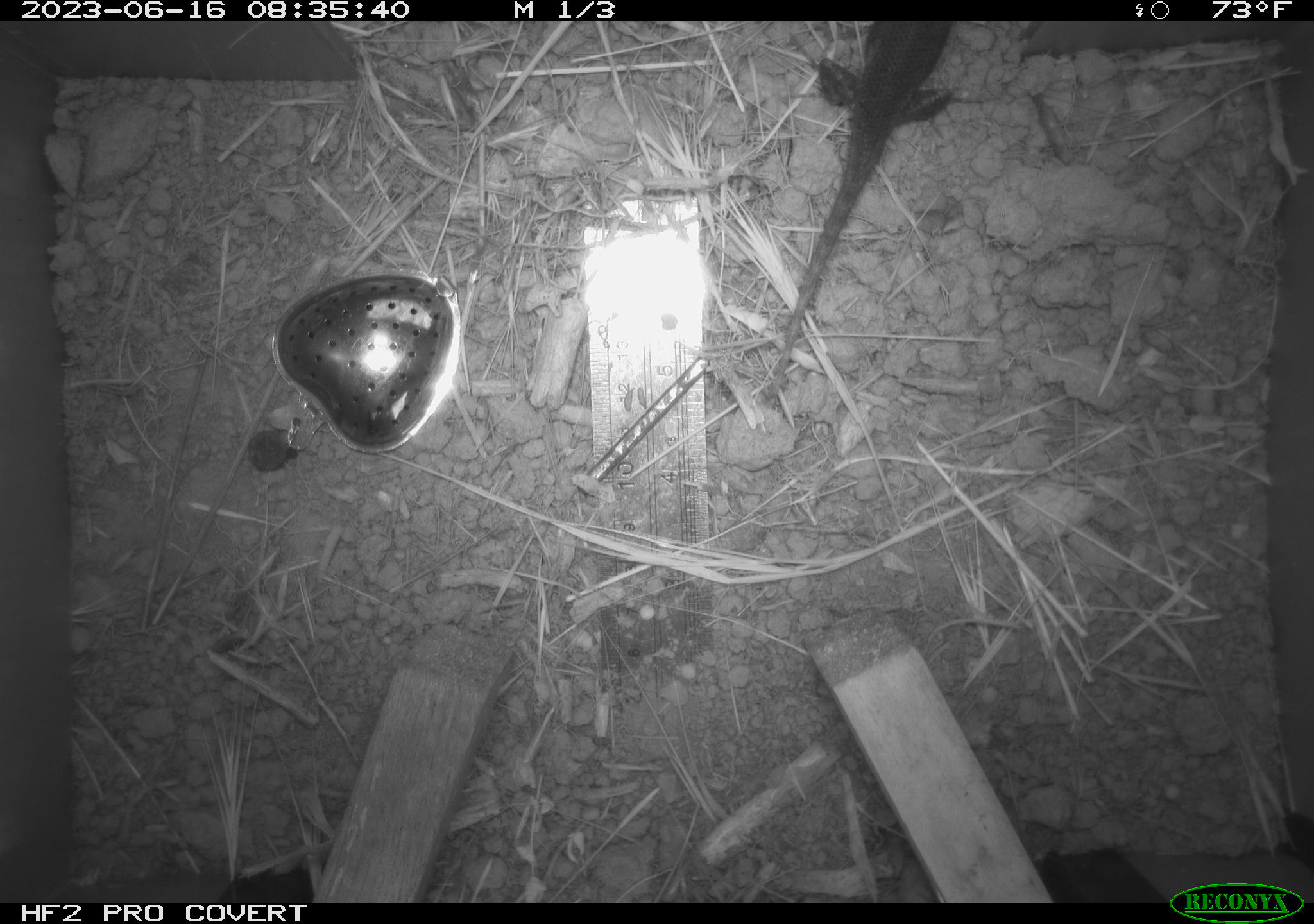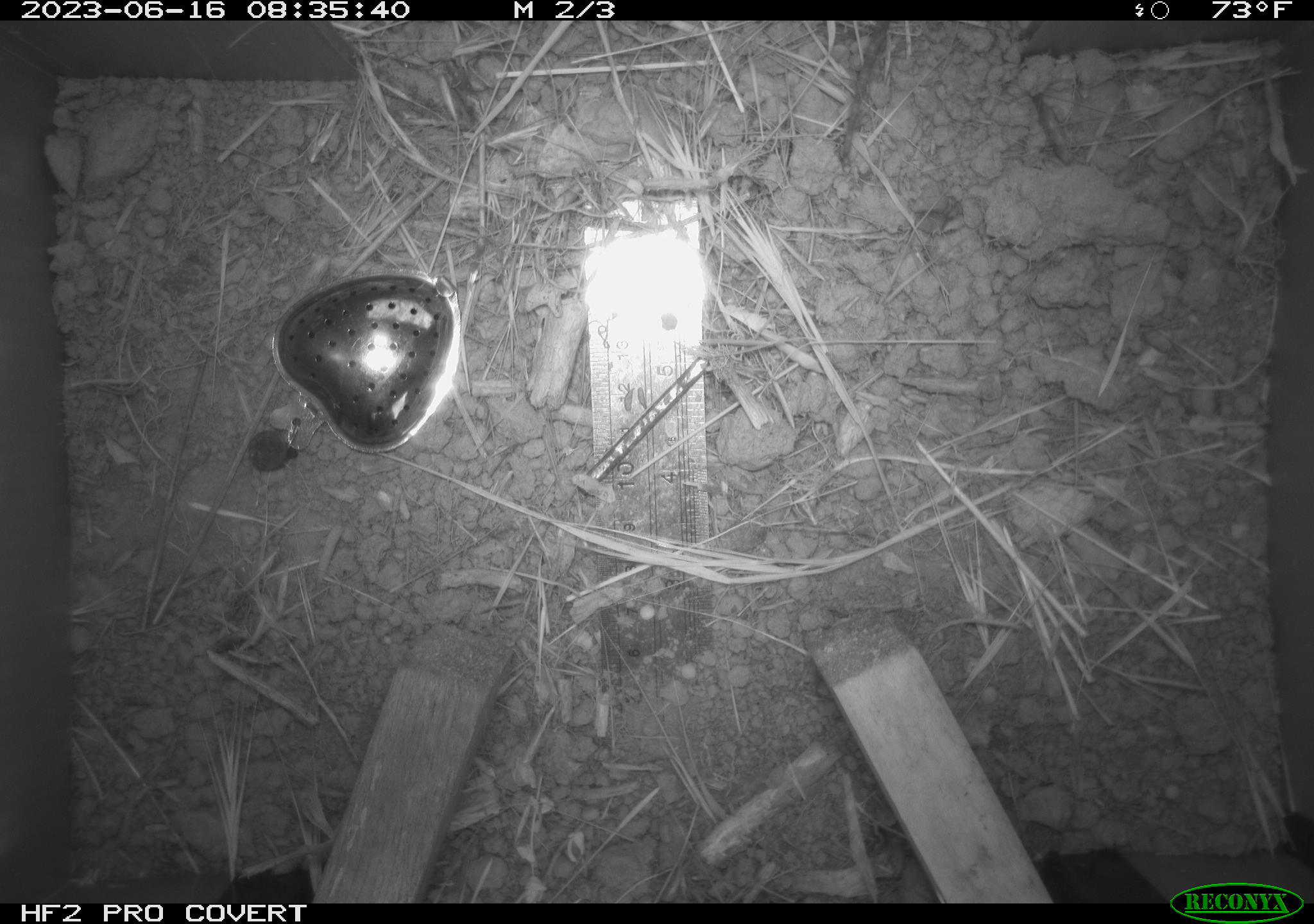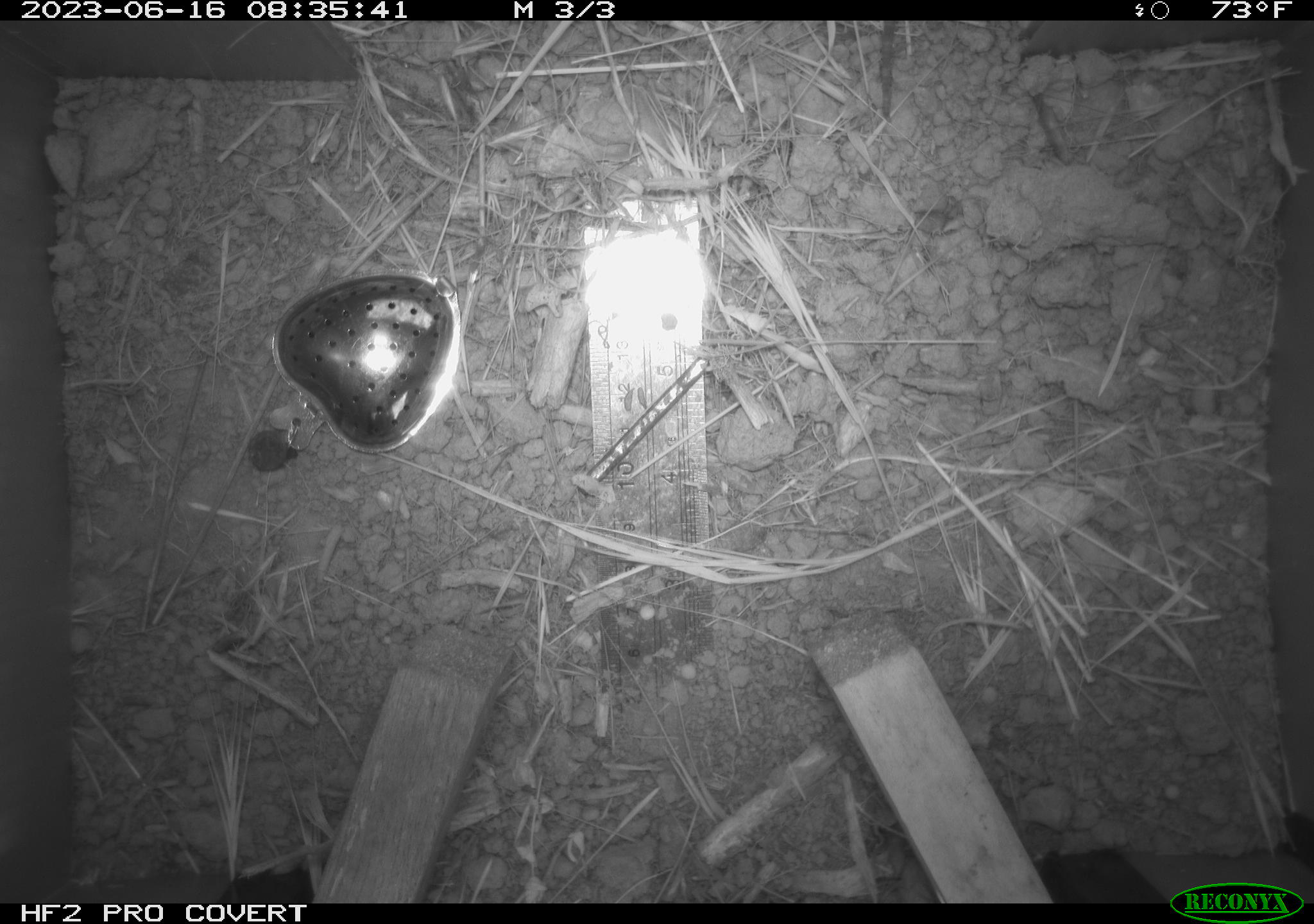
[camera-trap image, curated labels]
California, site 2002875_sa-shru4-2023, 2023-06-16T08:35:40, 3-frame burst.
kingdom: Animalia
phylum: Chordata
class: Reptilia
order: Squamata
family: Phrynosomatidae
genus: Sceloporus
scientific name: Sceloporus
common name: spiny lizards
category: sceloporus species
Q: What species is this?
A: Sceloporus species (spiny lizards) (Sceloporus).